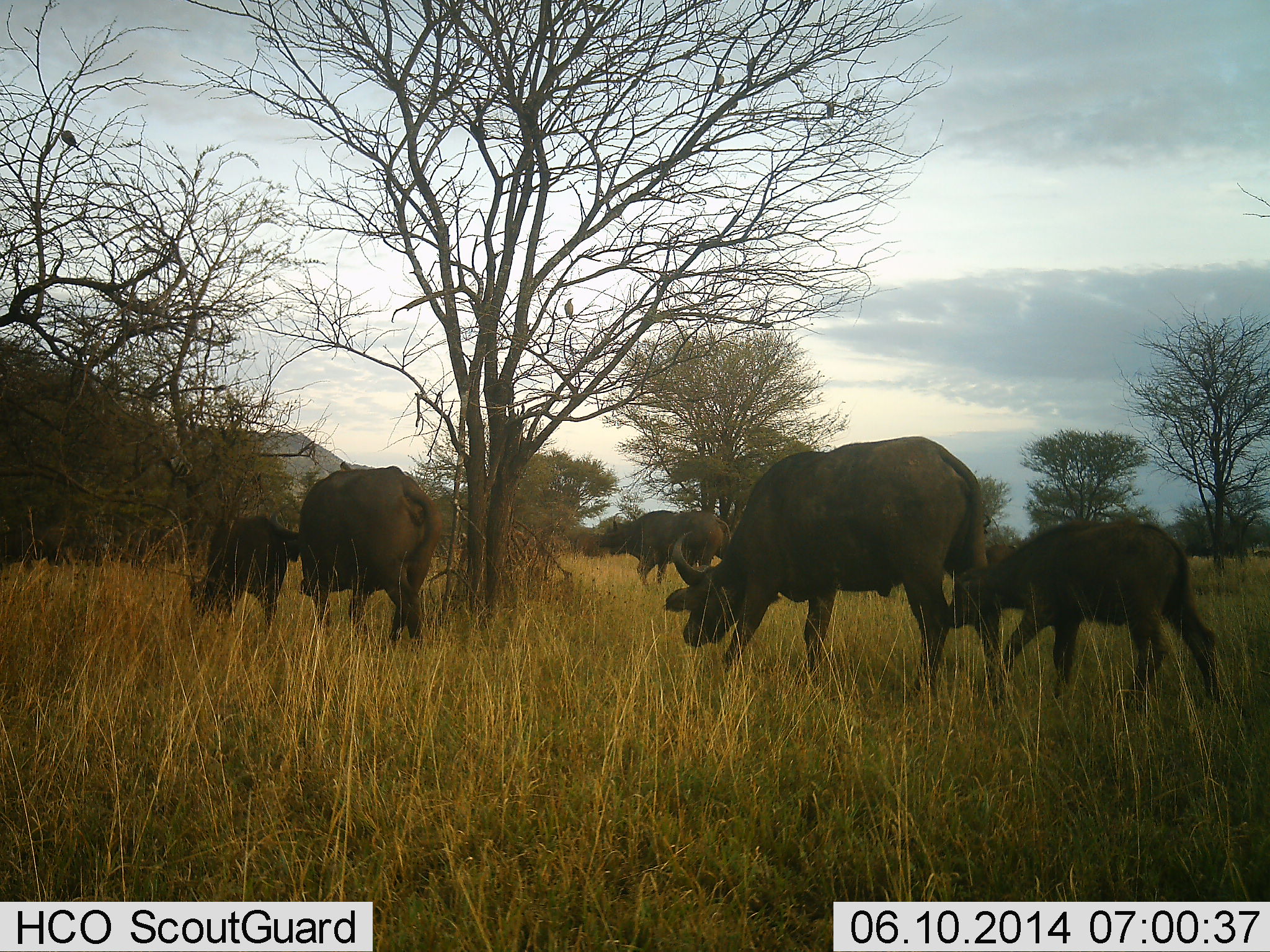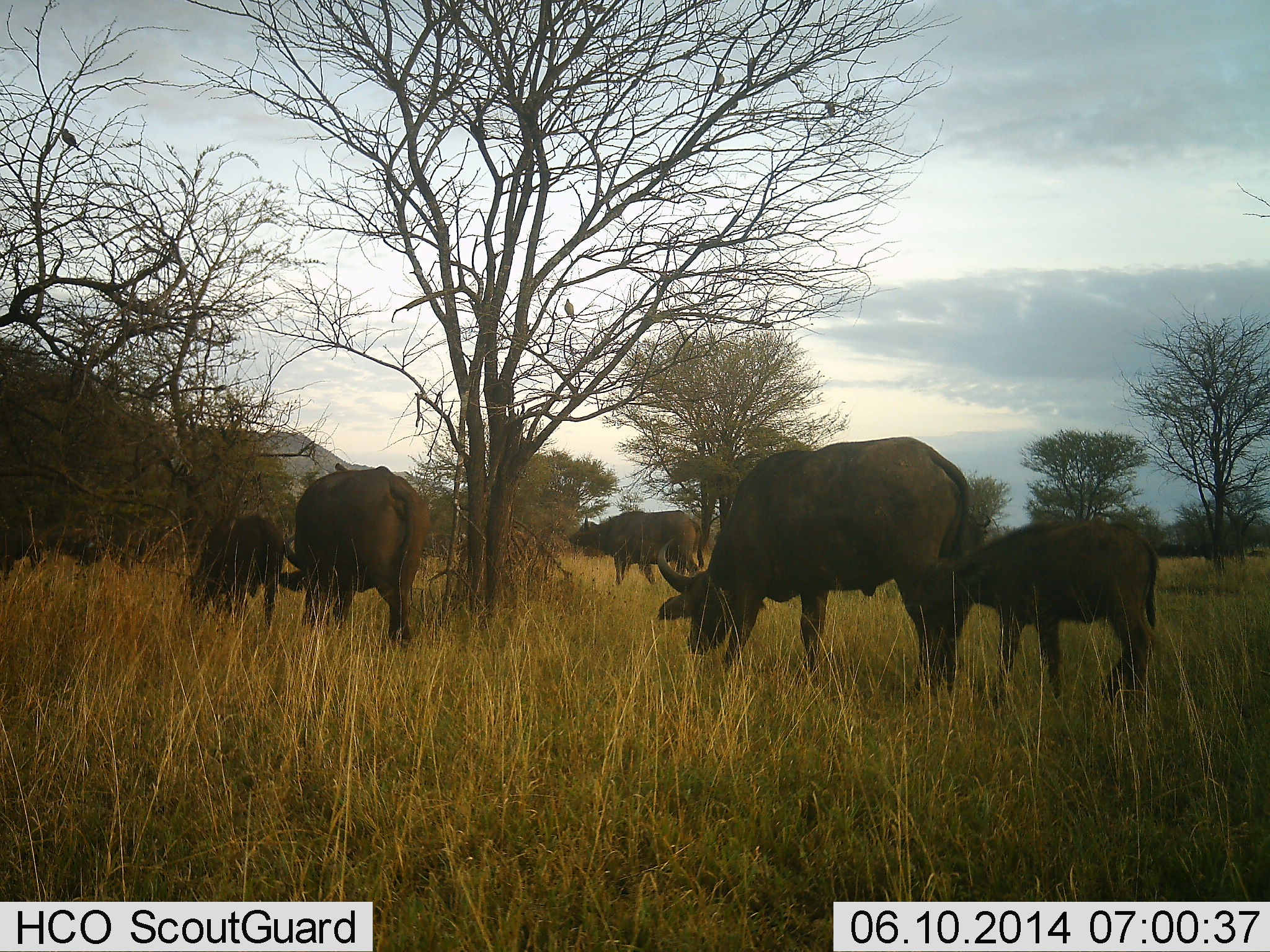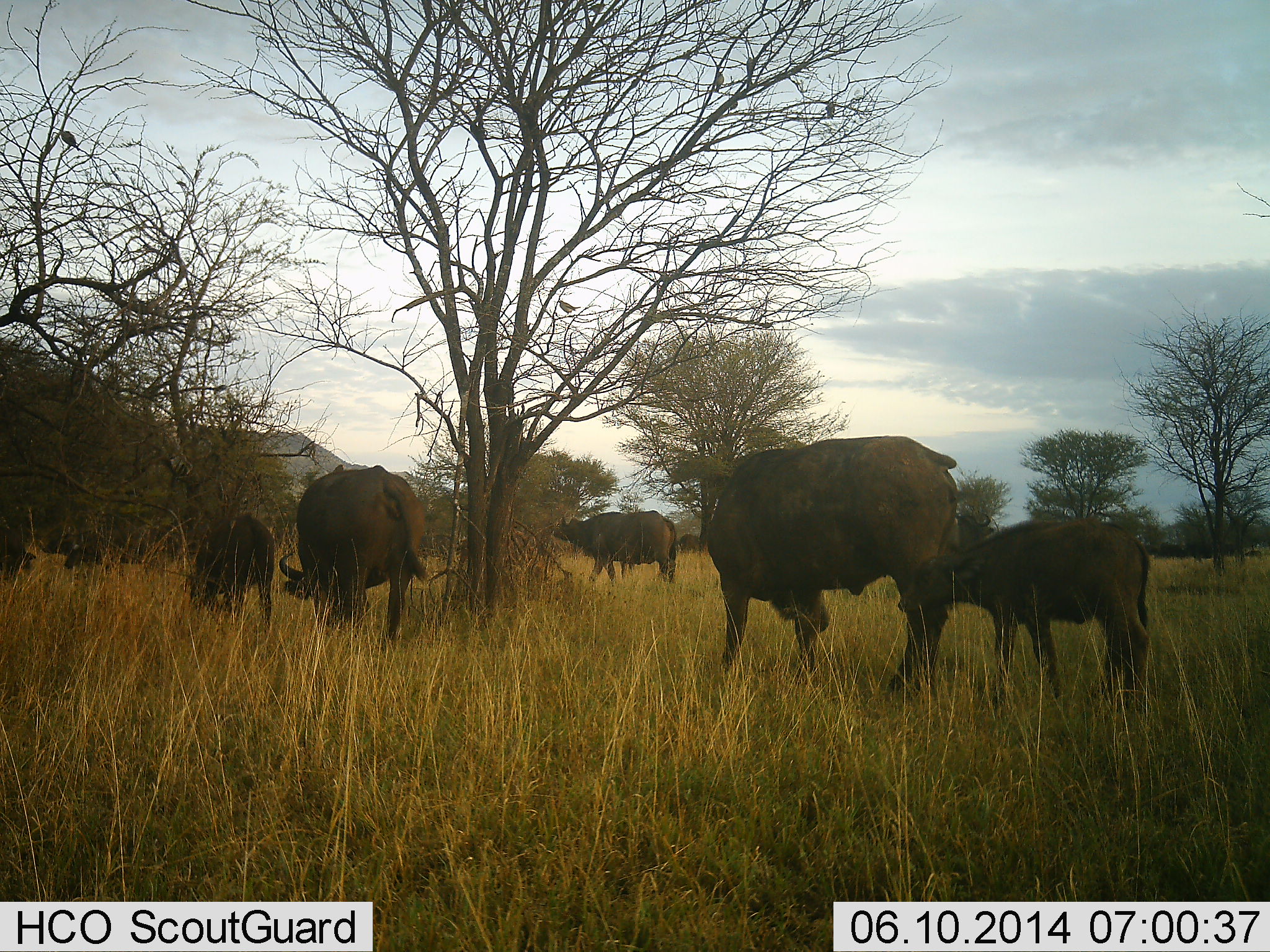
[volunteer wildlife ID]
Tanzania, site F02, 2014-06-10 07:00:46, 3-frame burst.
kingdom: Animalia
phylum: Chordata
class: Mammalia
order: Artiodactyla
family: Bovidae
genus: Syncerus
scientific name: Syncerus caffer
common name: cape buffalo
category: buffalo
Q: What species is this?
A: Buffalo (cape buffalo) (Syncerus caffer).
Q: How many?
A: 7.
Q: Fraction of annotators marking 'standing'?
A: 15%.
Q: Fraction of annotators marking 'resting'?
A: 0%.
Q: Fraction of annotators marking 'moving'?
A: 77%.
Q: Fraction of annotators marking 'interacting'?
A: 0%.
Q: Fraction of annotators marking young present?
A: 85%.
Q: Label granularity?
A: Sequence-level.